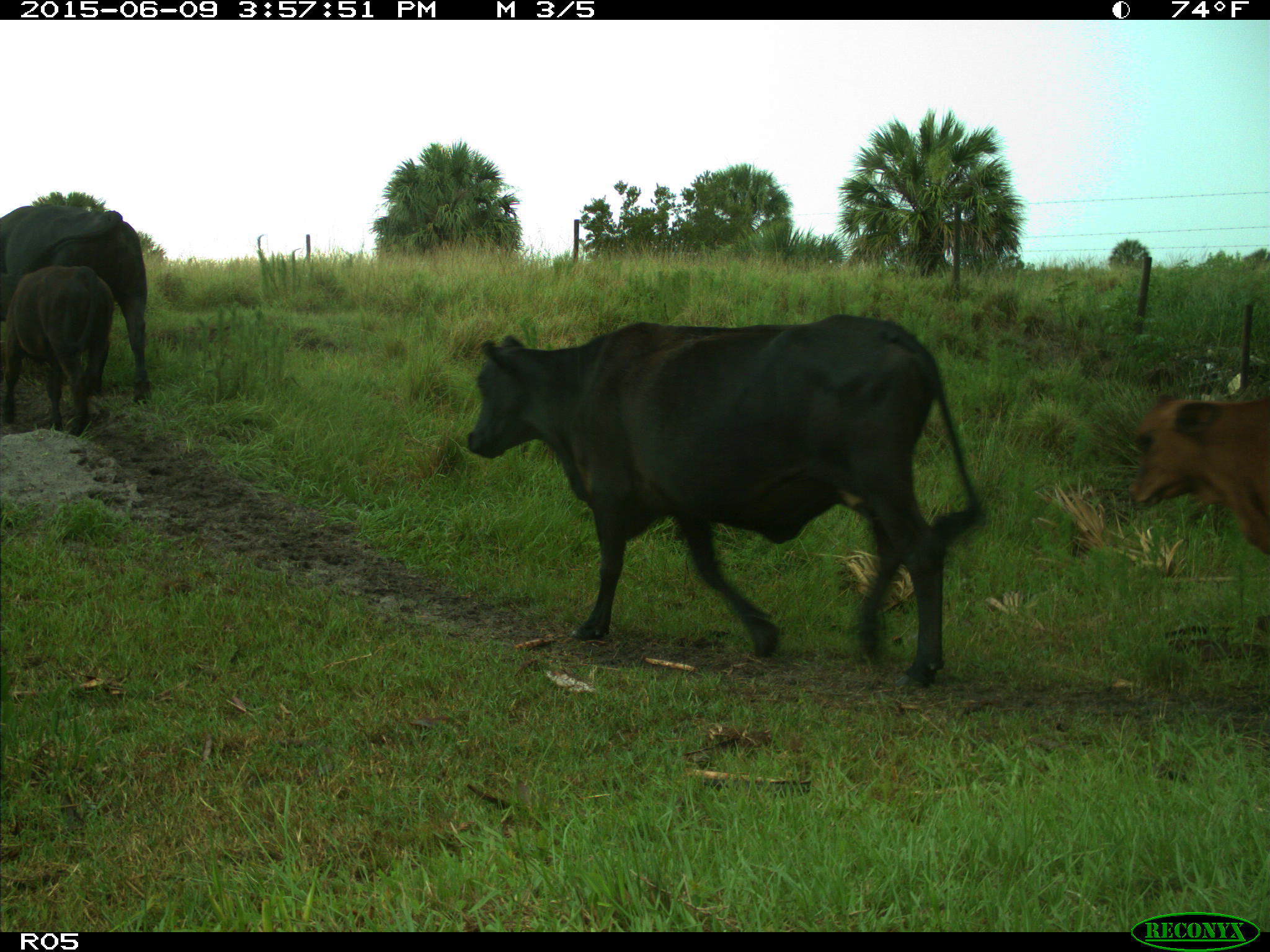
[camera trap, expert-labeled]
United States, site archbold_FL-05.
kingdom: Animalia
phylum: Chordata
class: Mammalia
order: Artiodactyla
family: Bovidae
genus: Bos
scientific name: Bos taurus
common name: domestic cow